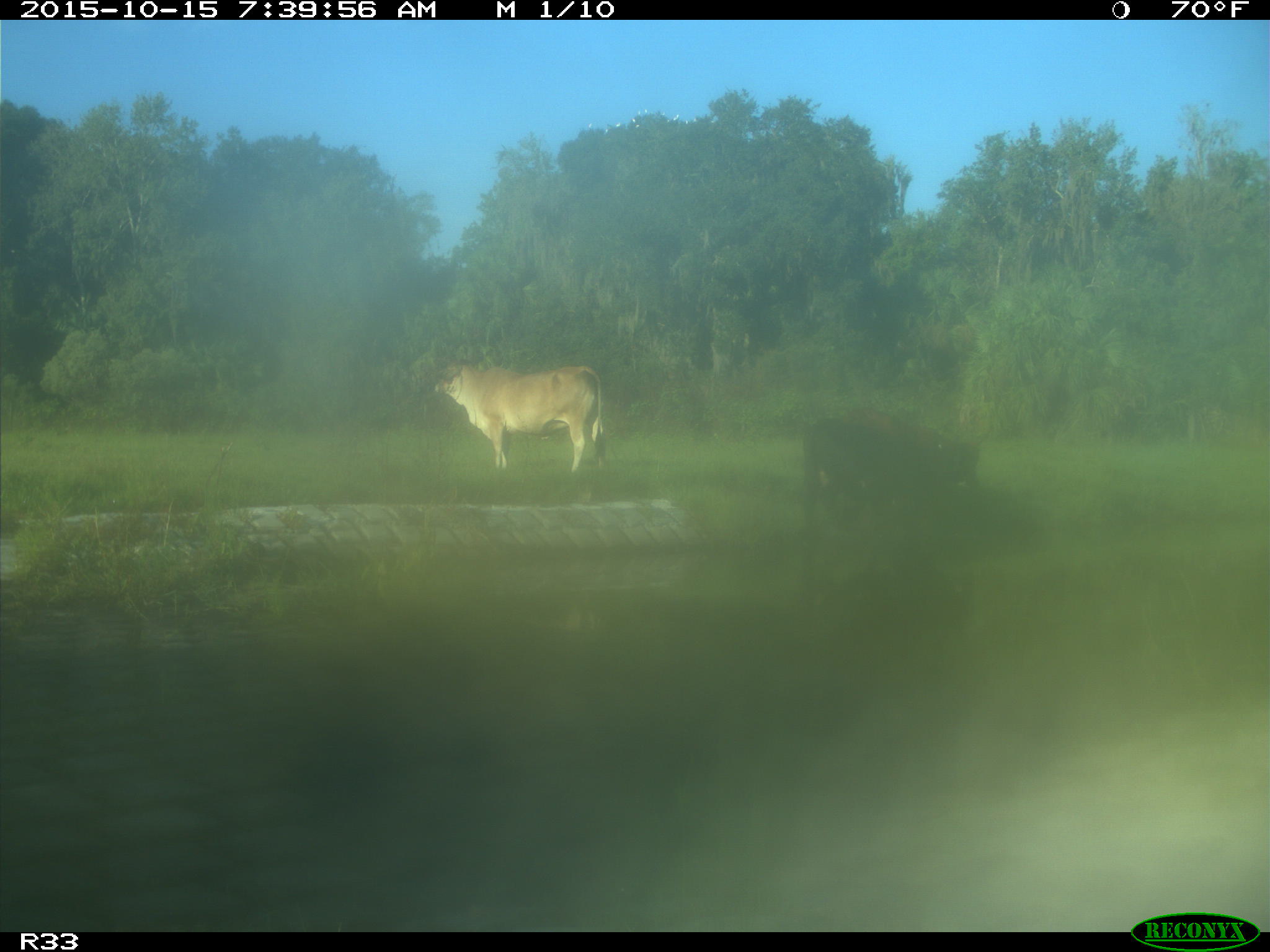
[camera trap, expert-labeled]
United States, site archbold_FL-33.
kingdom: Animalia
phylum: Chordata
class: Mammalia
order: Artiodactyla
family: Bovidae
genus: Bos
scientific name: Bos taurus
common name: domestic cow